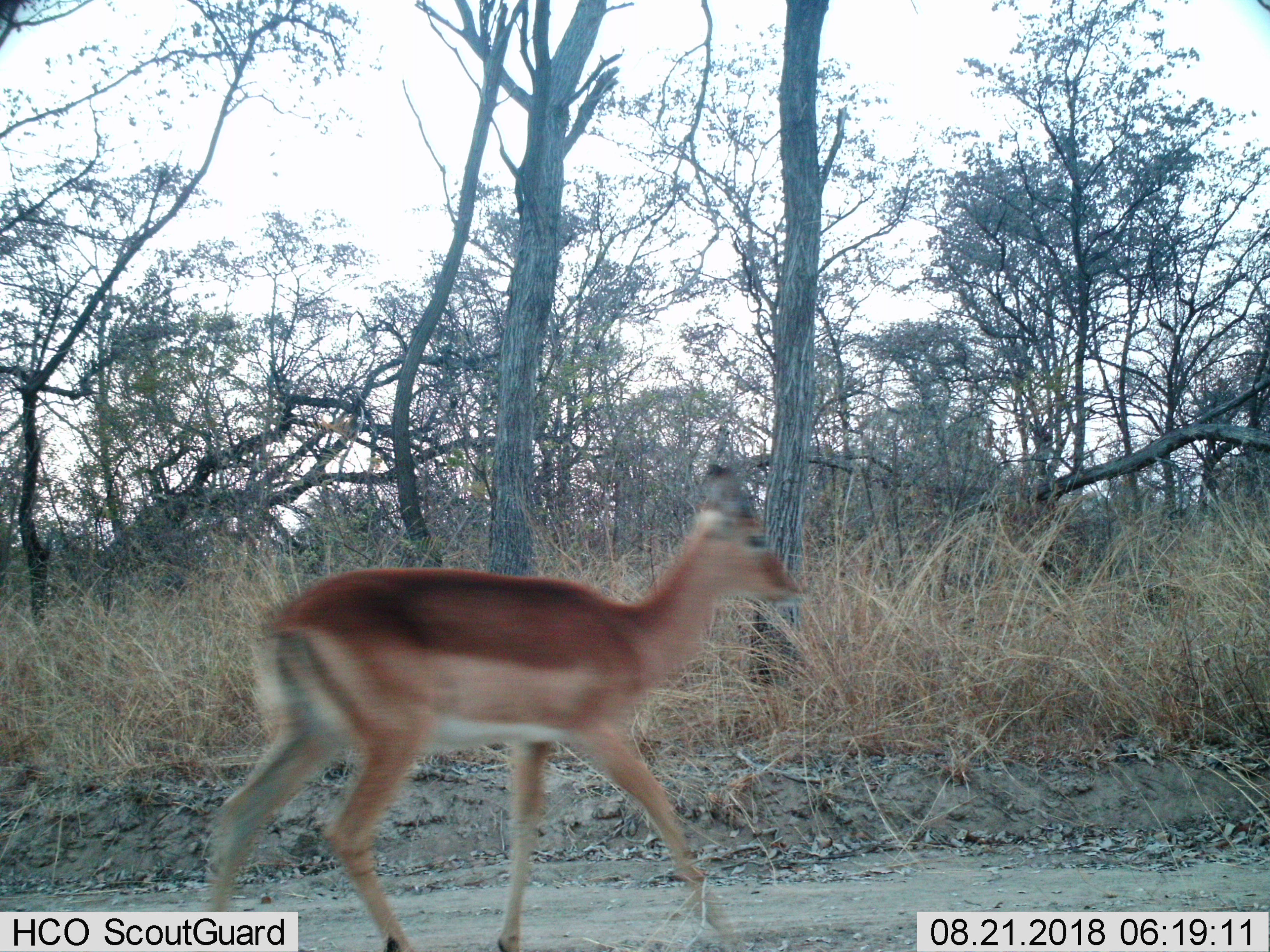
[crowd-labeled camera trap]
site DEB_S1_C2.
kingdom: Animalia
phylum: Chordata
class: Mammalia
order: Artiodactyla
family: Bovidae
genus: Aepyceros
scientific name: Aepyceros melampus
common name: impala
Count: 1.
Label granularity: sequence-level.